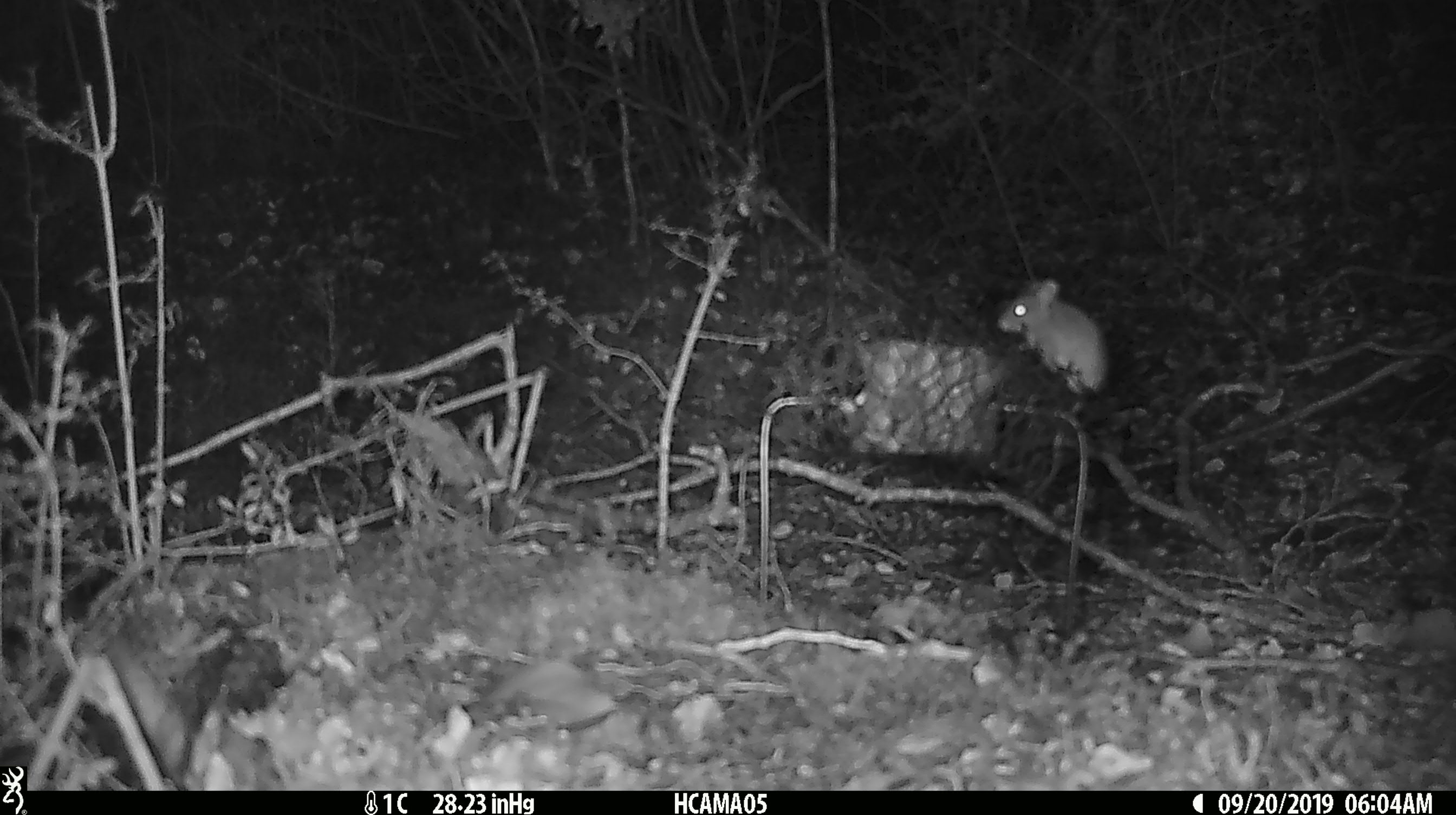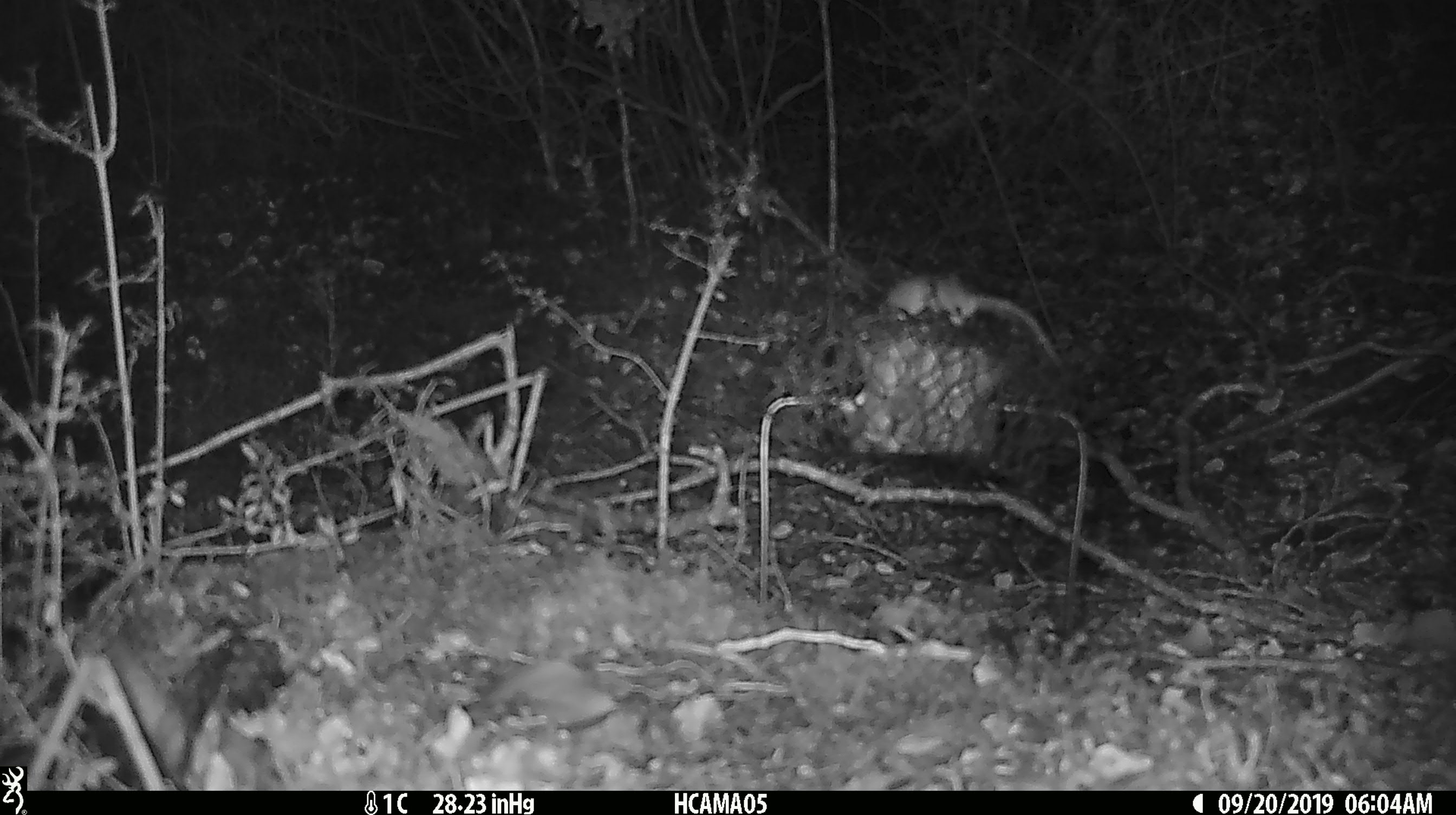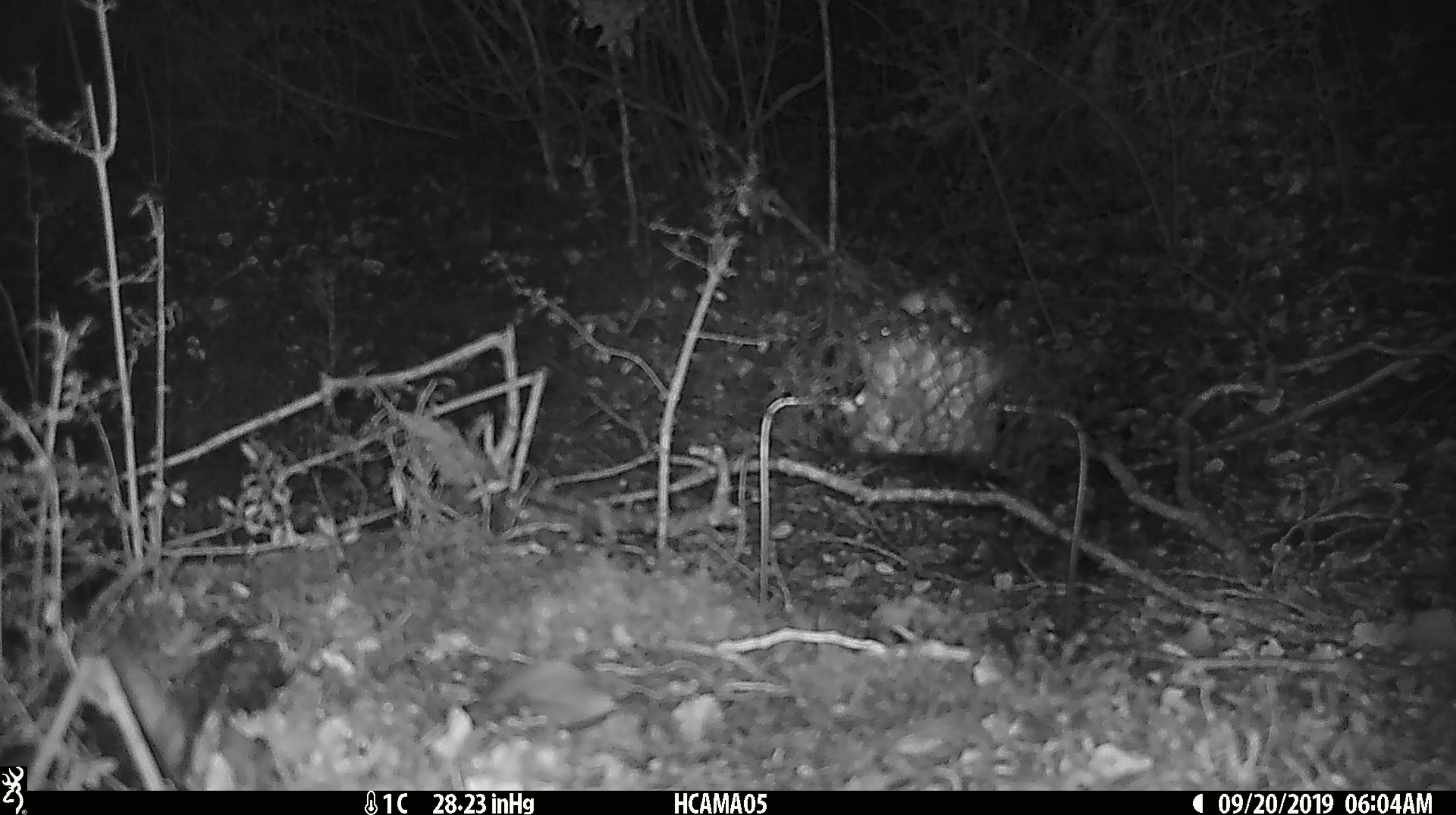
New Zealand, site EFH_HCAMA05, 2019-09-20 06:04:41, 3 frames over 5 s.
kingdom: Animalia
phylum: Chordata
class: Mammalia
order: Rodentia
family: Muridae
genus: Mus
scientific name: Mus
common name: mouse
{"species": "mouse (Mus)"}